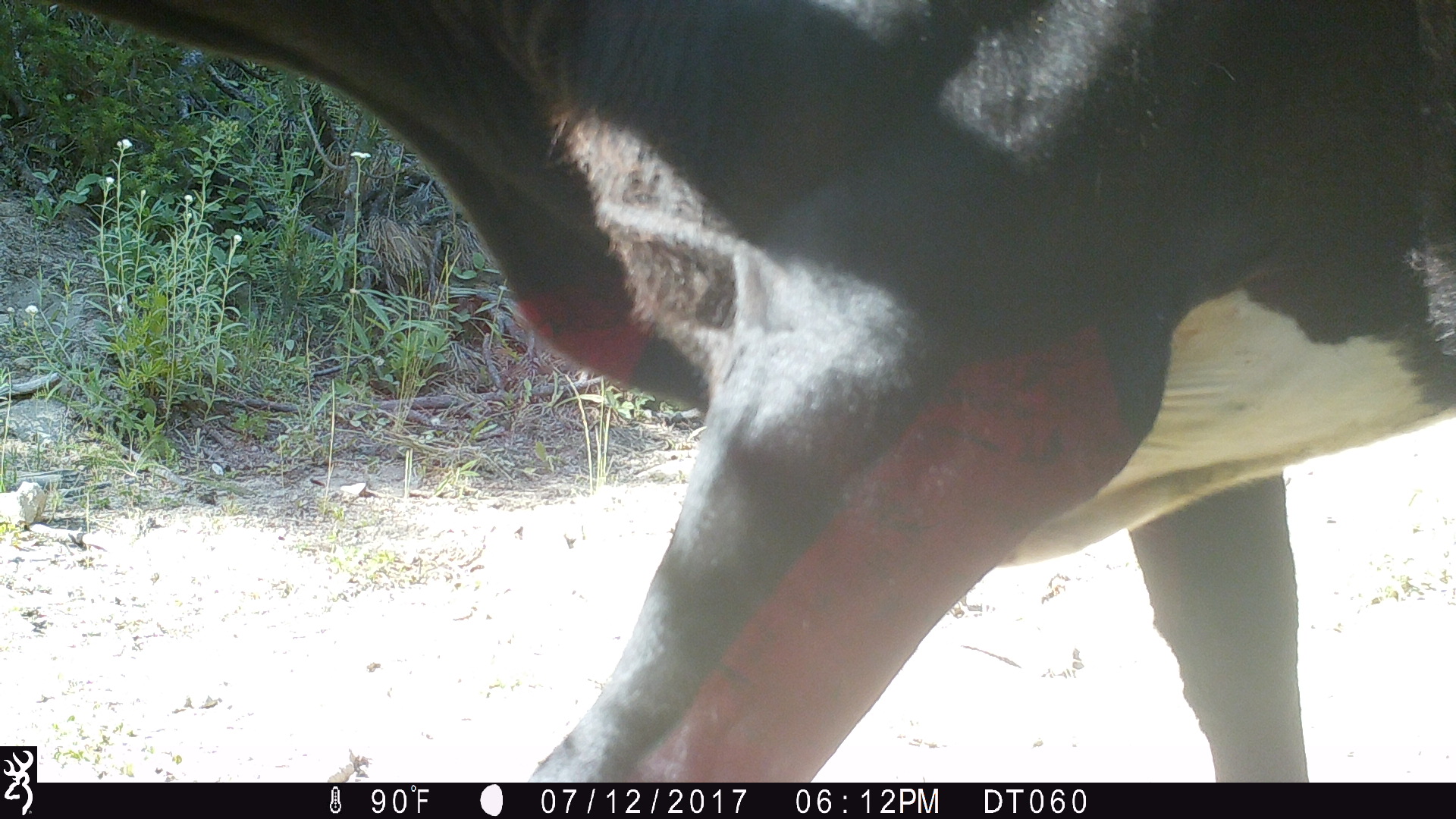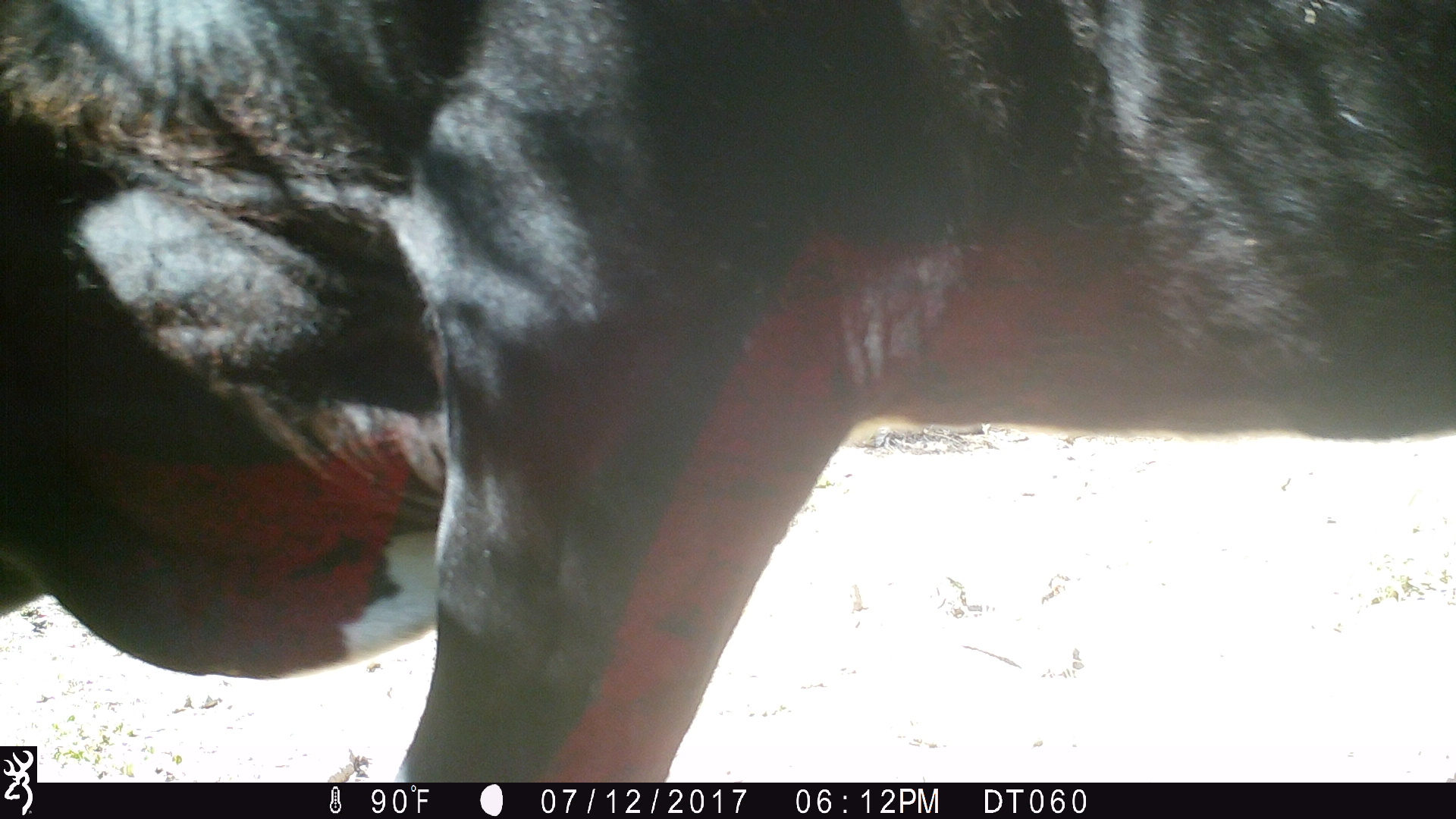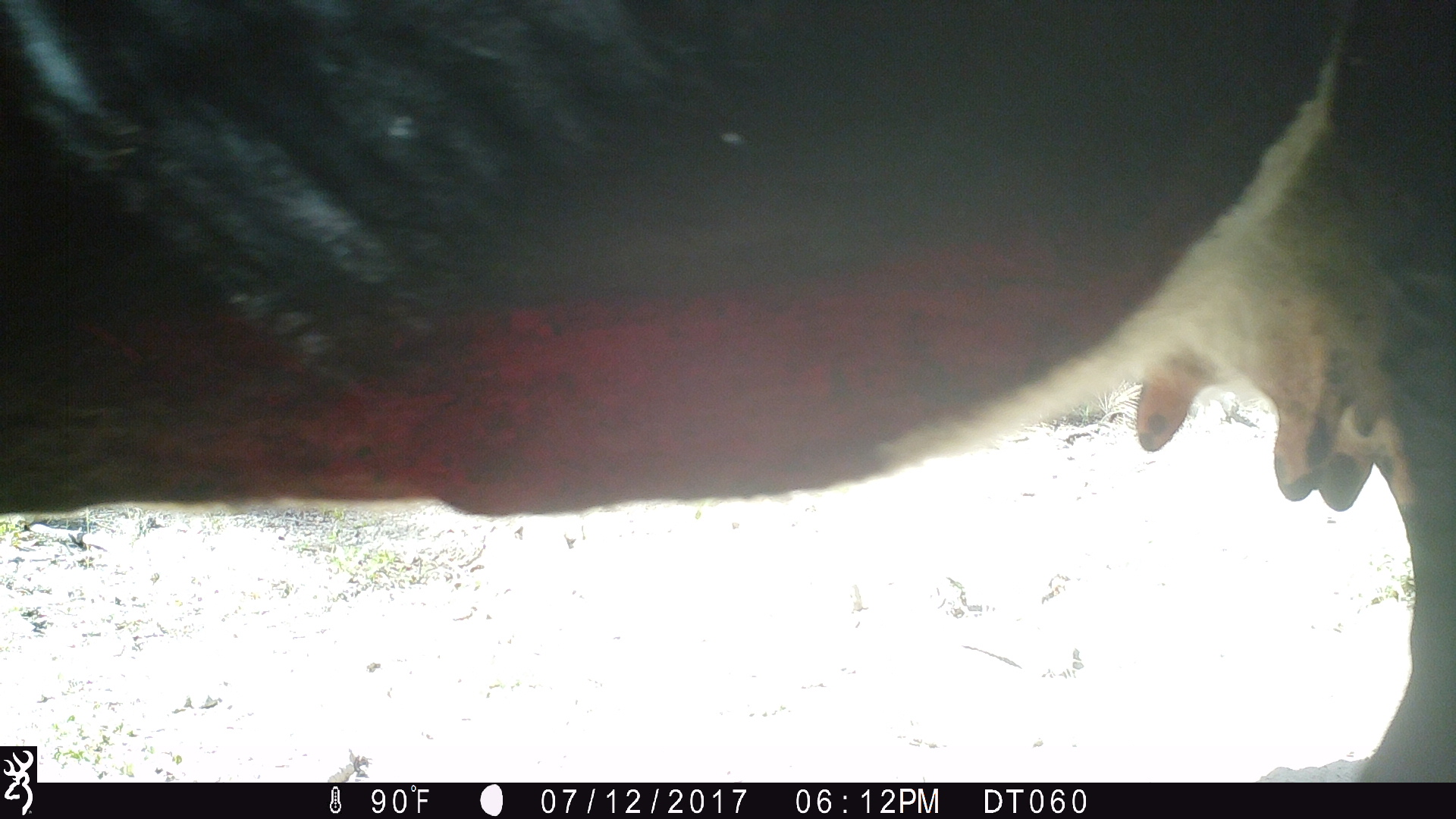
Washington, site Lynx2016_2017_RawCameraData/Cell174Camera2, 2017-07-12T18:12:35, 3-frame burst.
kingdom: Animalia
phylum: Chordata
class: Mammalia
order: Artiodactyla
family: Bovidae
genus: Bos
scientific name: Bos taurus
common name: domestic cattle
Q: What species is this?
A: Domestic cattle (Bos taurus).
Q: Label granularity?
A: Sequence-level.